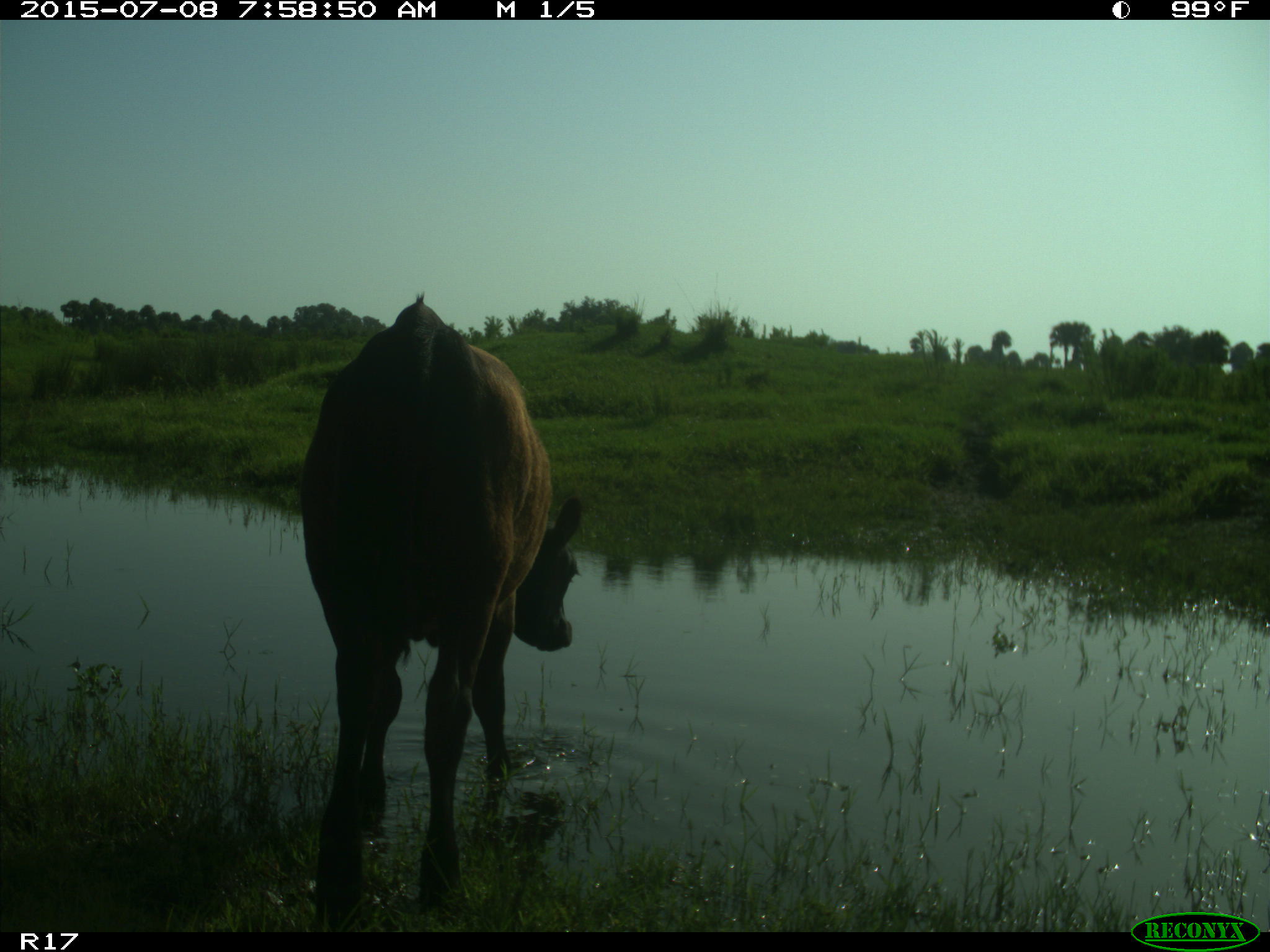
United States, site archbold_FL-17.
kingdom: Animalia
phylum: Chordata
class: Mammalia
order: Artiodactyla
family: Bovidae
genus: Bos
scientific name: Bos taurus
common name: domestic cow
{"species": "Bos taurus (domestic cow)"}